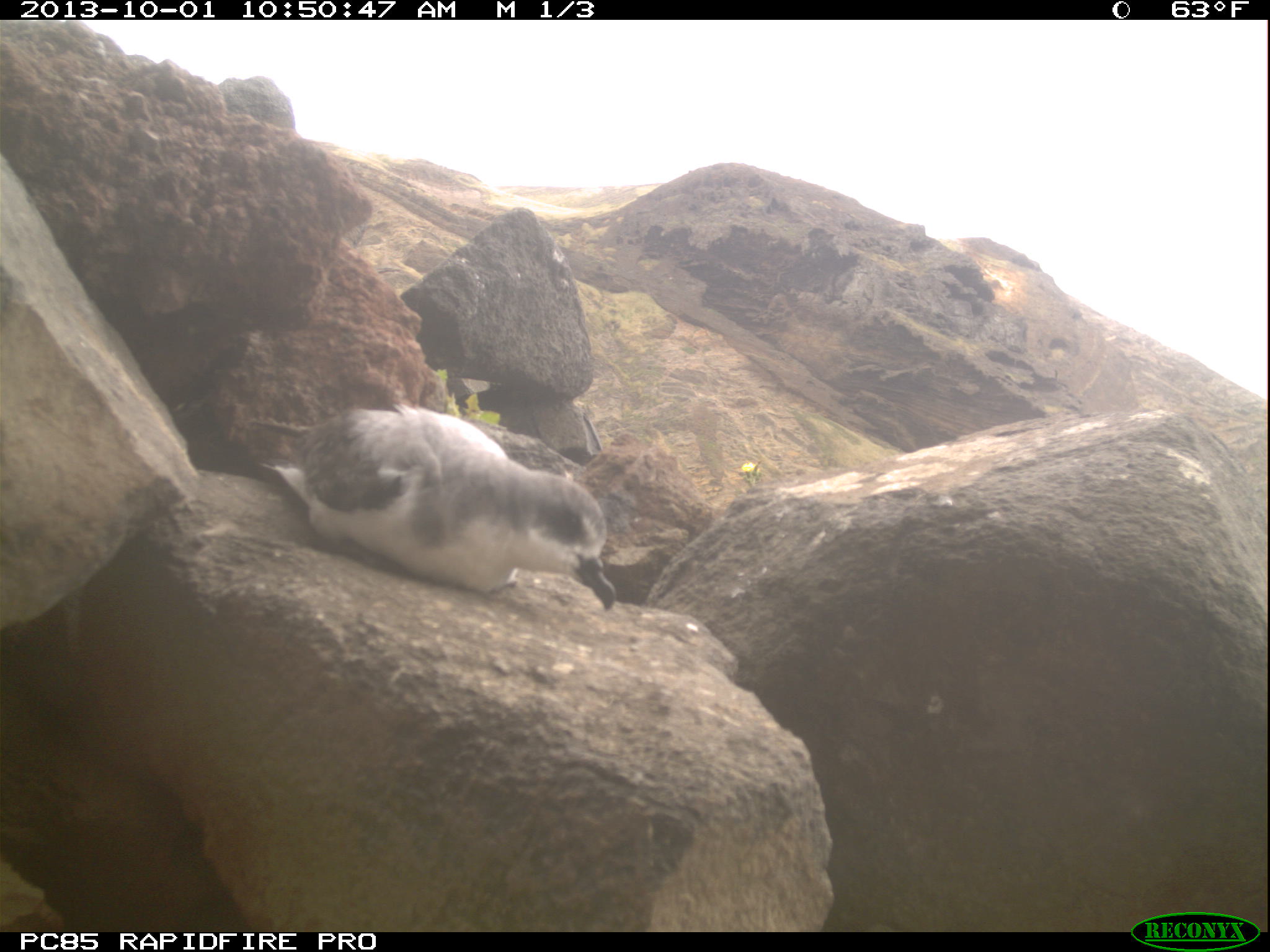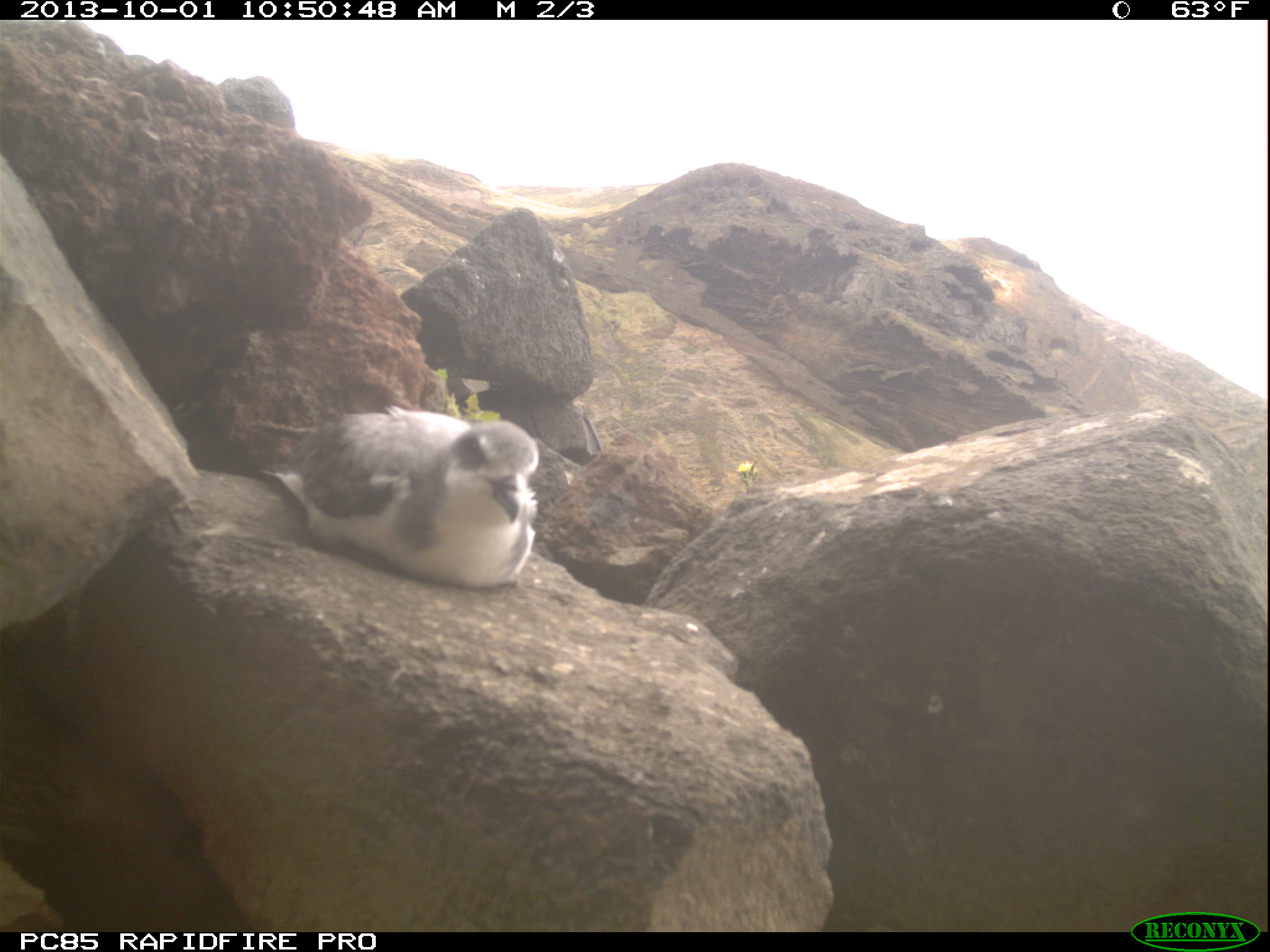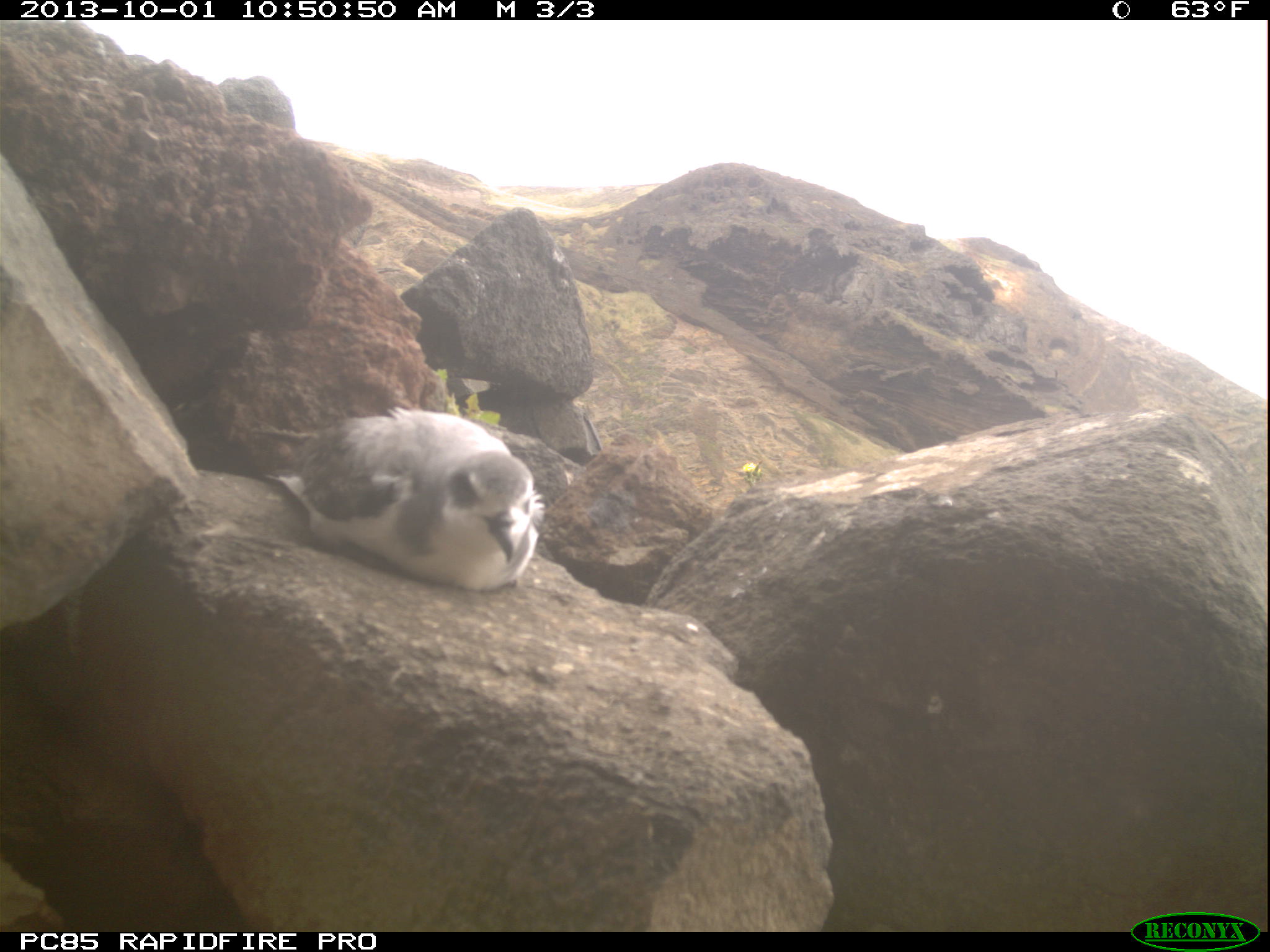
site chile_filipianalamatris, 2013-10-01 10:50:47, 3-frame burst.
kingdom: Animalia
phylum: Chordata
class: Aves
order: Procellariiformes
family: Procellariidae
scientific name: Procellariidae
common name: petrel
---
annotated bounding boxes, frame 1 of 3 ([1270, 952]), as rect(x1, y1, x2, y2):
petrel: rect(239, 403, 633, 628)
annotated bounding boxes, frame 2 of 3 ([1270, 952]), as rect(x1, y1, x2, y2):
petrel: rect(278, 402, 538, 589)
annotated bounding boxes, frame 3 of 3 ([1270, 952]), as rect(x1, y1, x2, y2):
petrel: rect(238, 405, 554, 604)